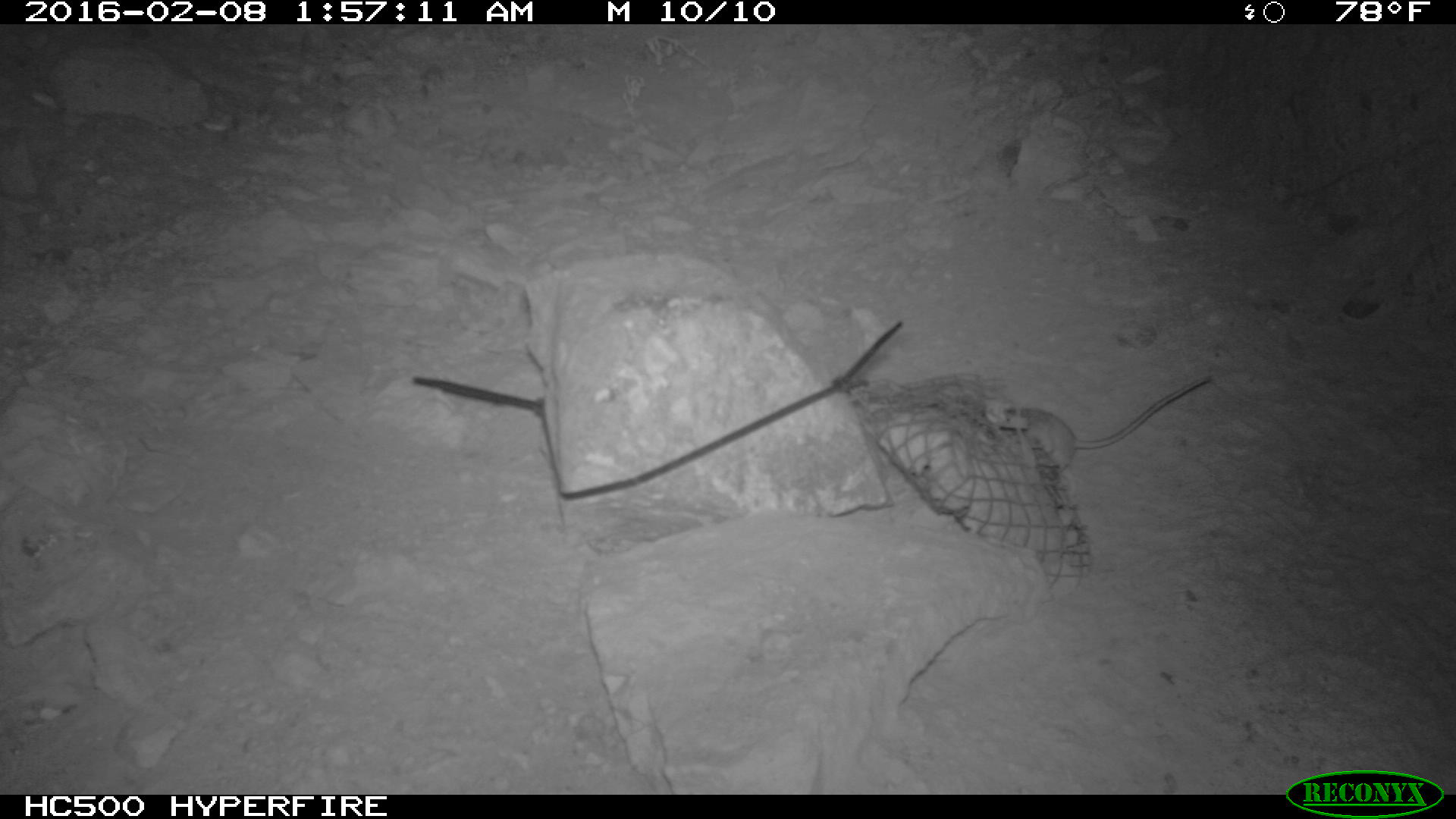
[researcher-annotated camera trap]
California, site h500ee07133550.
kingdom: Animalia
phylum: Chordata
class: Mammalia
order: Rodentia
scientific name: Rodentia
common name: rodent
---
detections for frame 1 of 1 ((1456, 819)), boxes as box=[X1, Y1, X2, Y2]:
rodent: box=[1006, 376, 1207, 472]